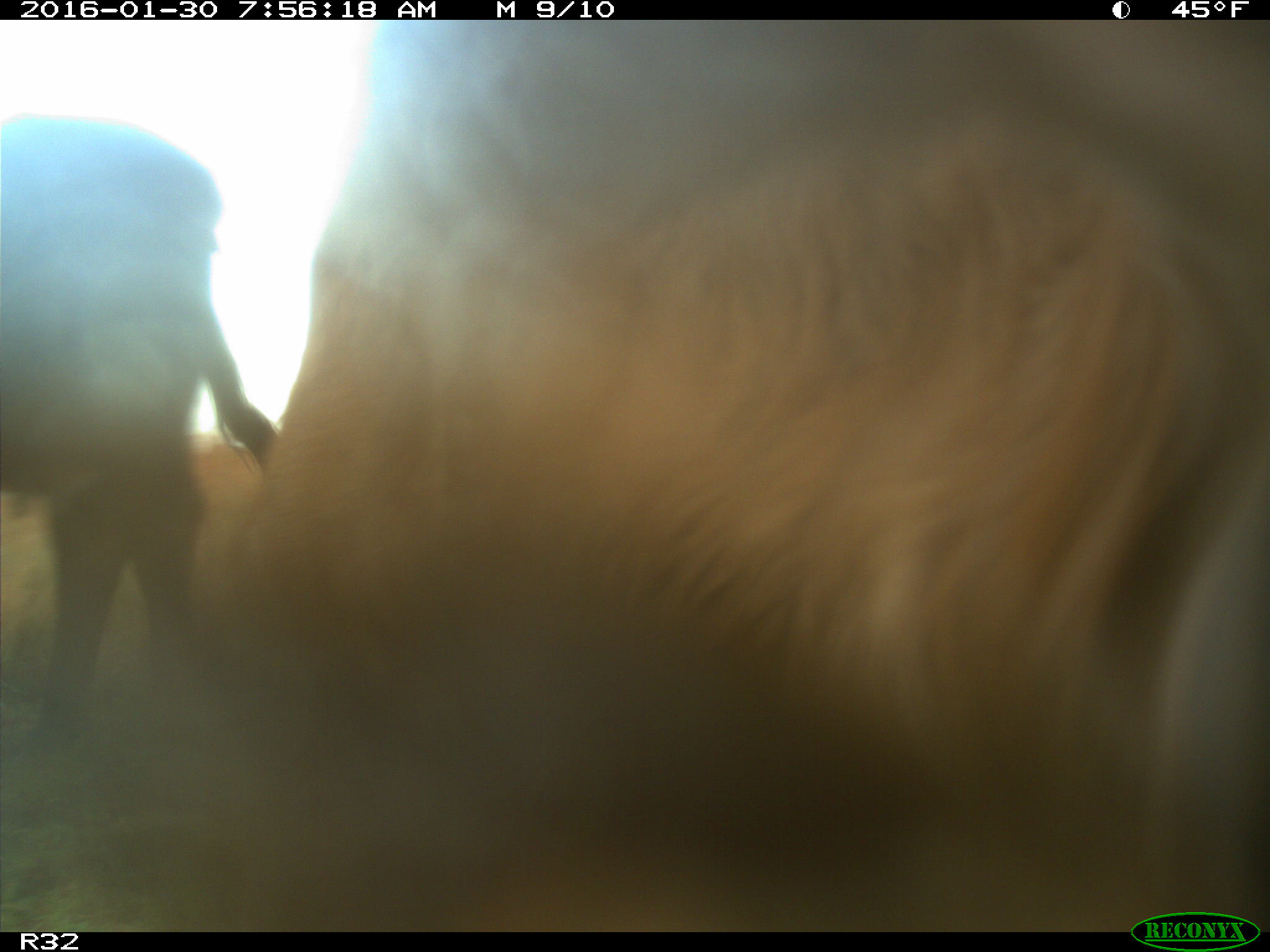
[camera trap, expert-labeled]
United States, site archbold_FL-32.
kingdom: Animalia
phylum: Chordata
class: Mammalia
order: Artiodactyla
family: Bovidae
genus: Bos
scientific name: Bos taurus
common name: domestic cow